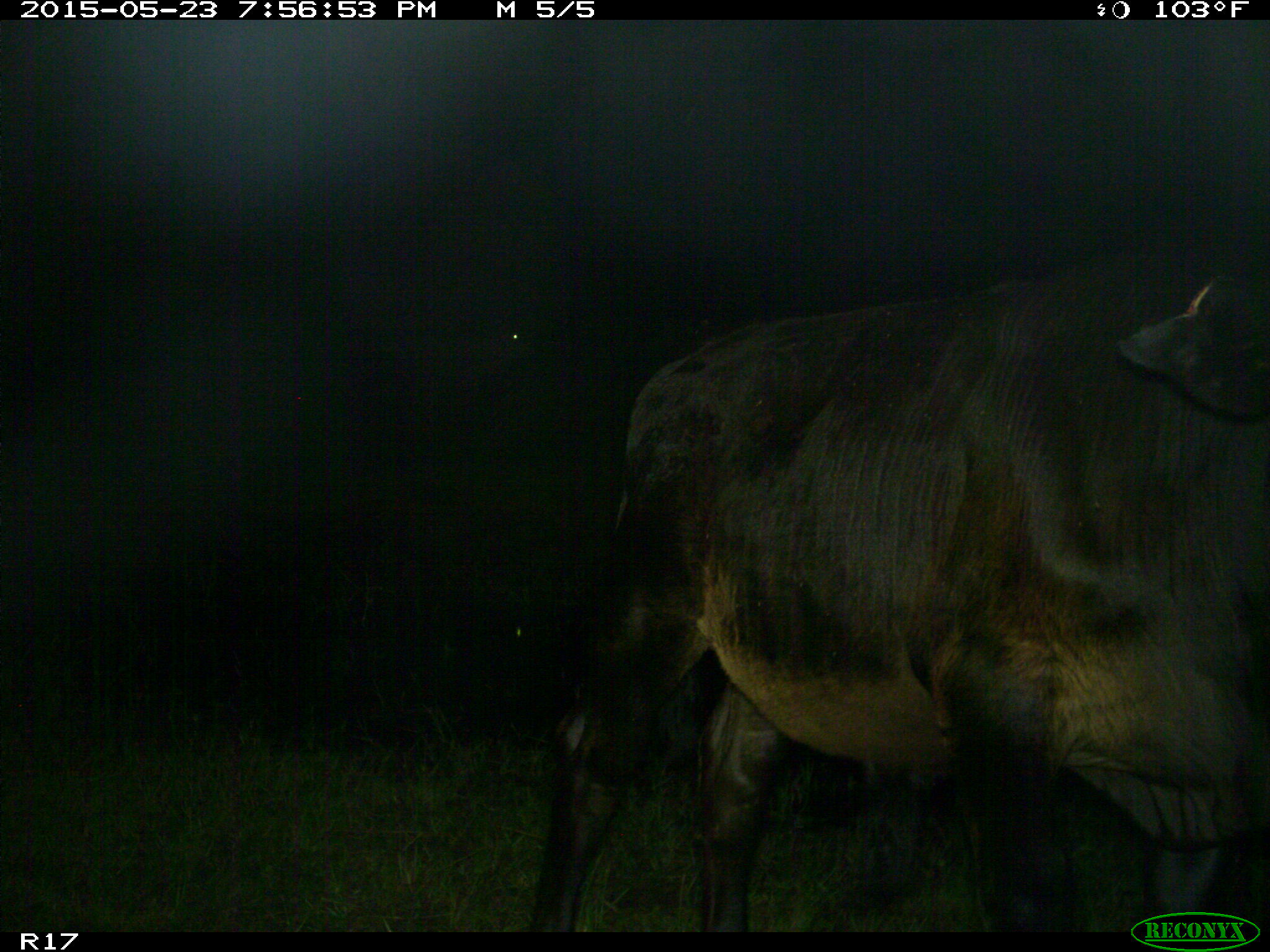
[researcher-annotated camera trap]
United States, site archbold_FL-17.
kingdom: Animalia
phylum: Chordata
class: Mammalia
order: Artiodactyla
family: Bovidae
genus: Bos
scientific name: Bos taurus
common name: domestic cow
Bos taurus (domestic cow).